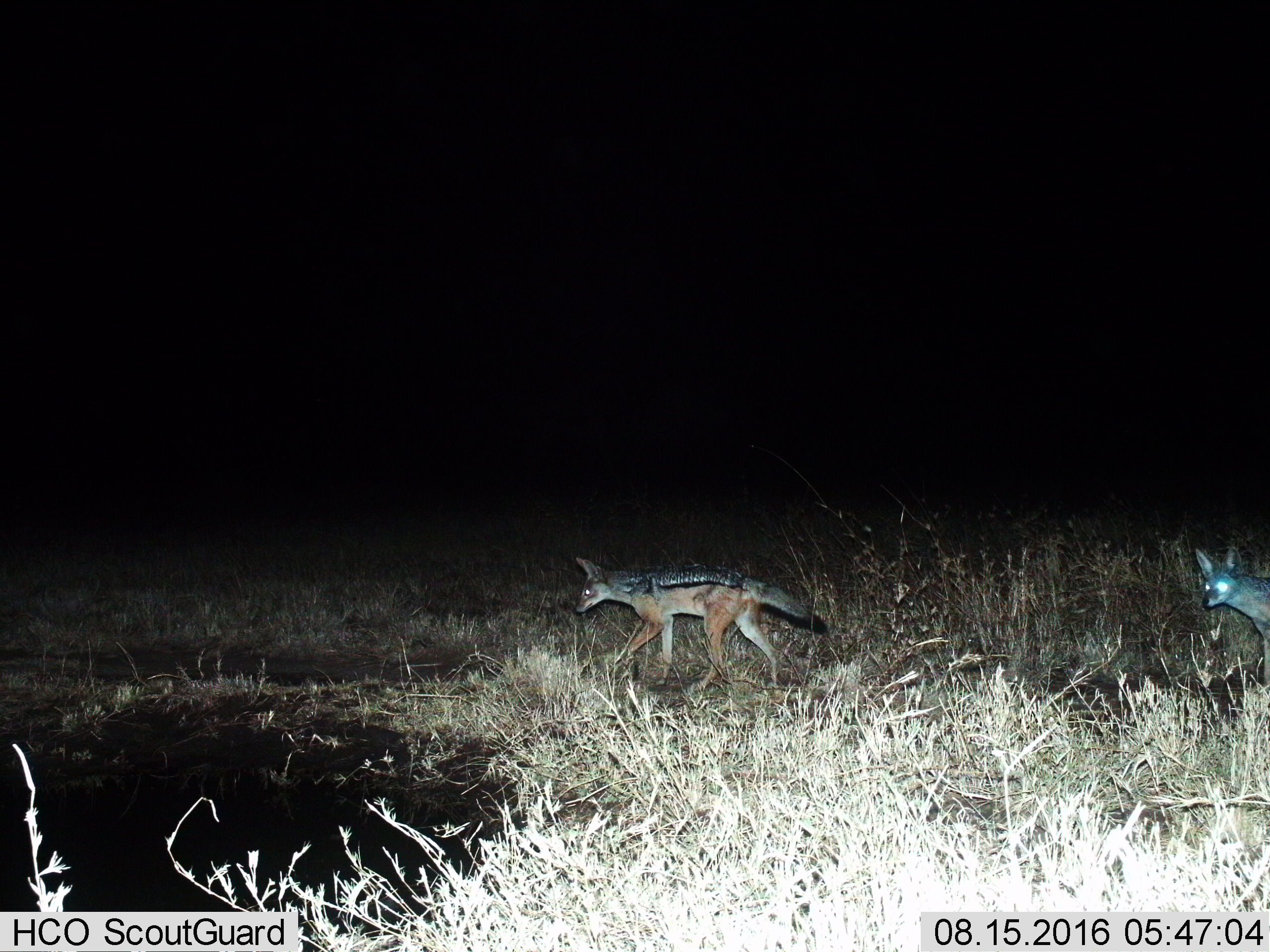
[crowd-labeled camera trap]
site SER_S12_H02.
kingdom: Animalia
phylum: Chordata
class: Mammalia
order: Carnivora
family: Canidae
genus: Lupulella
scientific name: Lupulella mesomelas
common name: black-backed jackal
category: jackalblackbacked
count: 2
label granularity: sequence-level